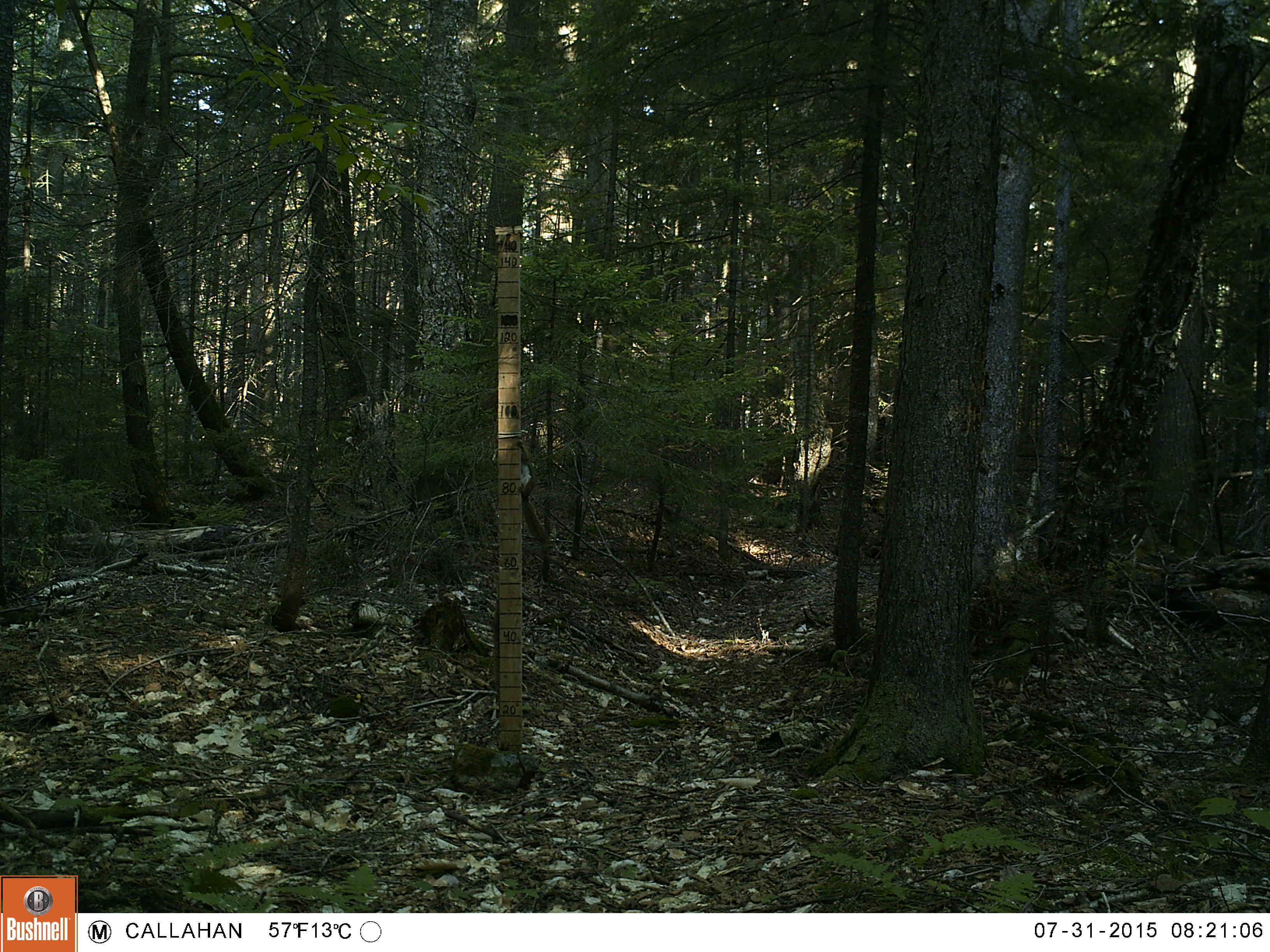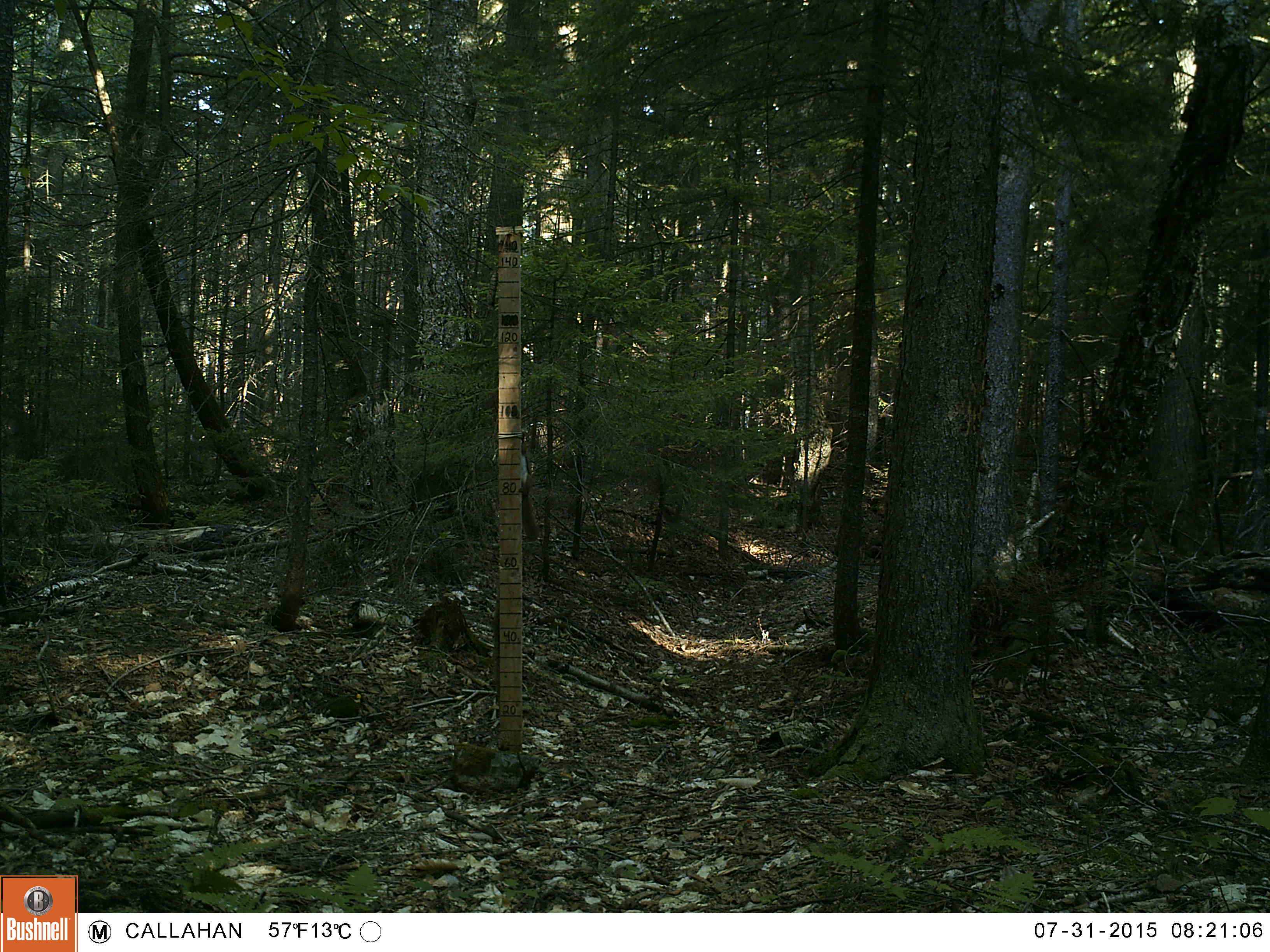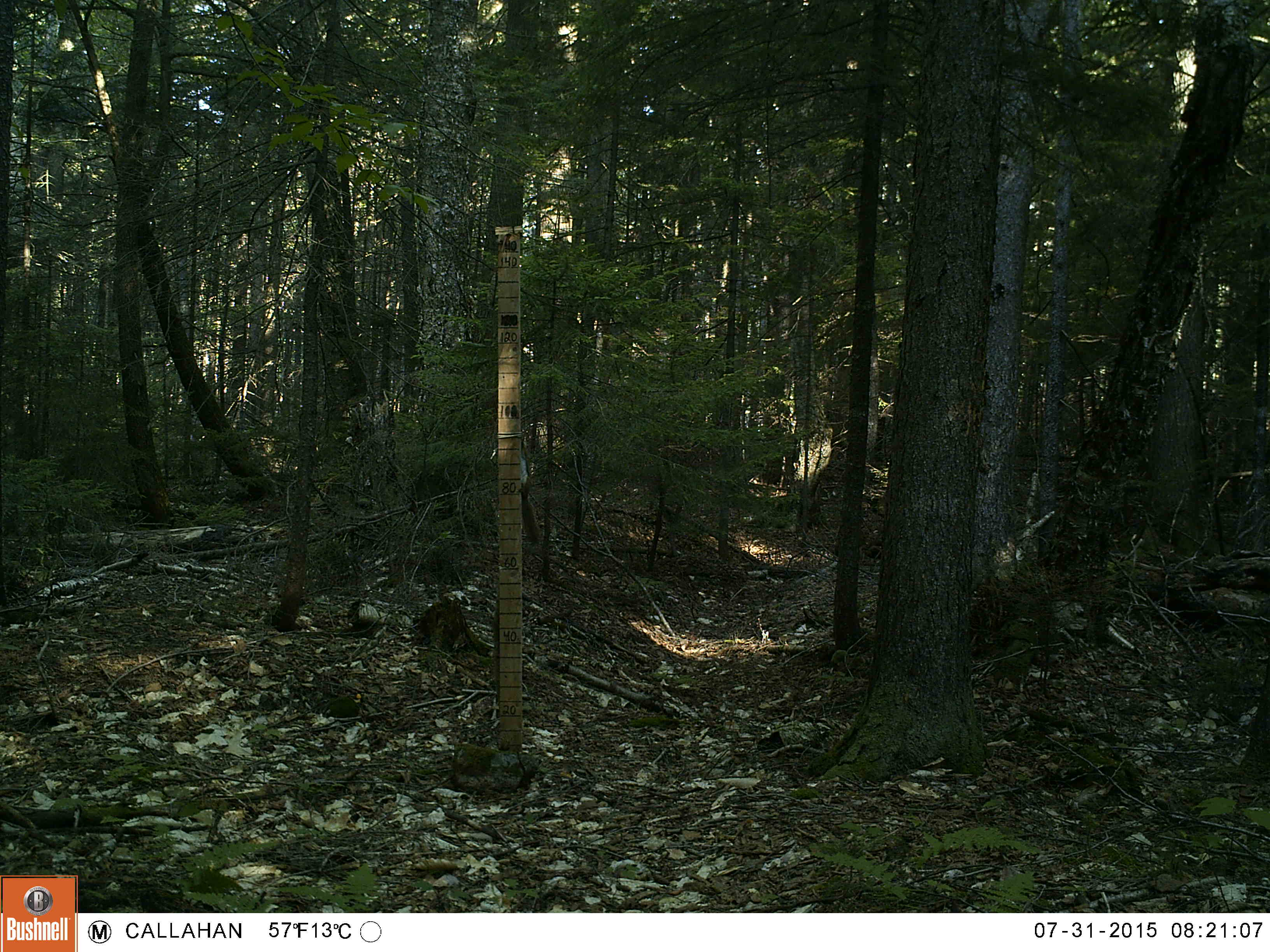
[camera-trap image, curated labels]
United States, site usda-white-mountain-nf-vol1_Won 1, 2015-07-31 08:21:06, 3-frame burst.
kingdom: Animalia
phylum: Chordata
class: Mammalia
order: Rodentia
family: Sciuridae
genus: Tamiasciurus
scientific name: Tamiasciurus hudsonicus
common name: red squirrel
Red squirrel (Tamiasciurus hudsonicus).